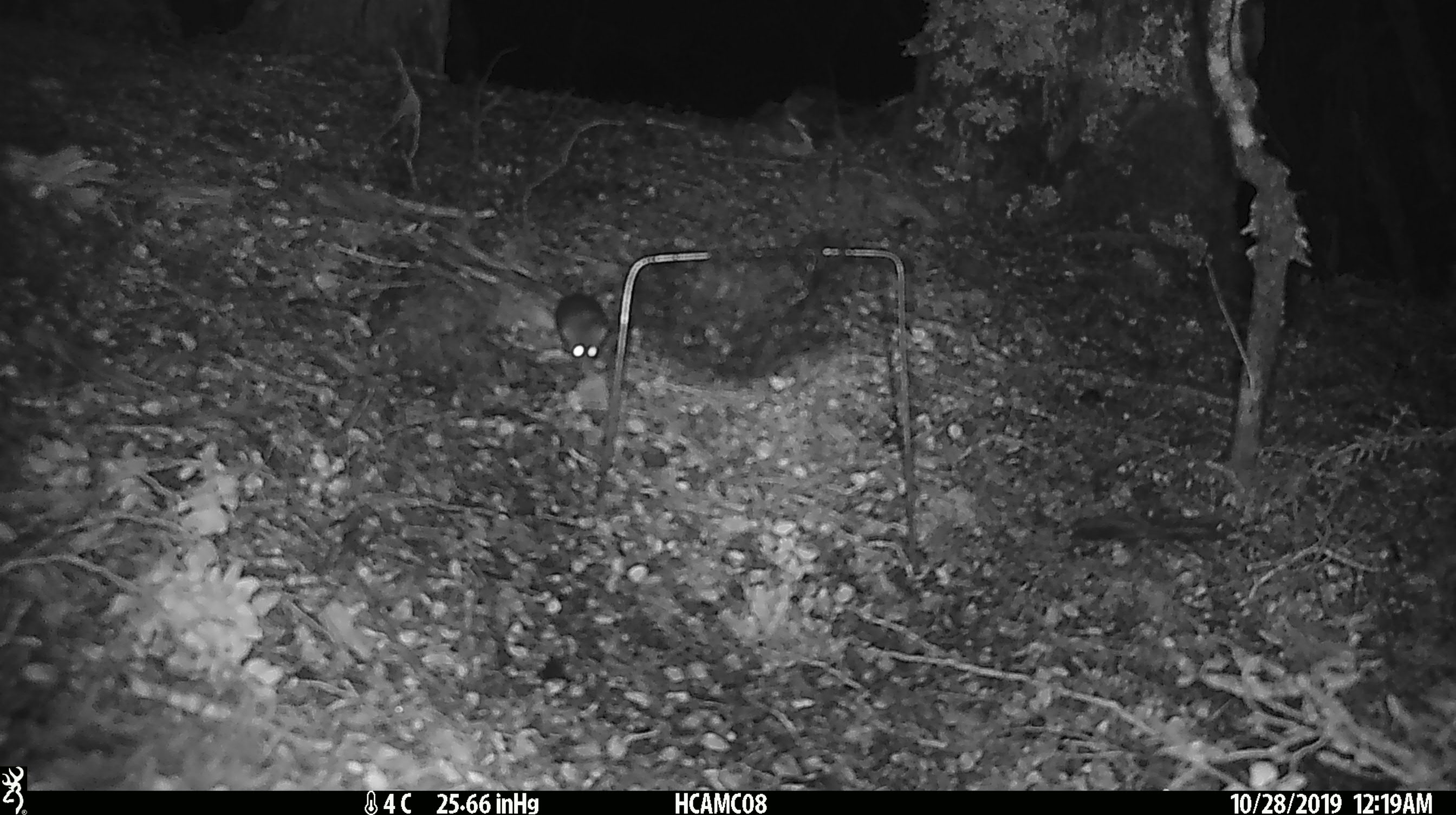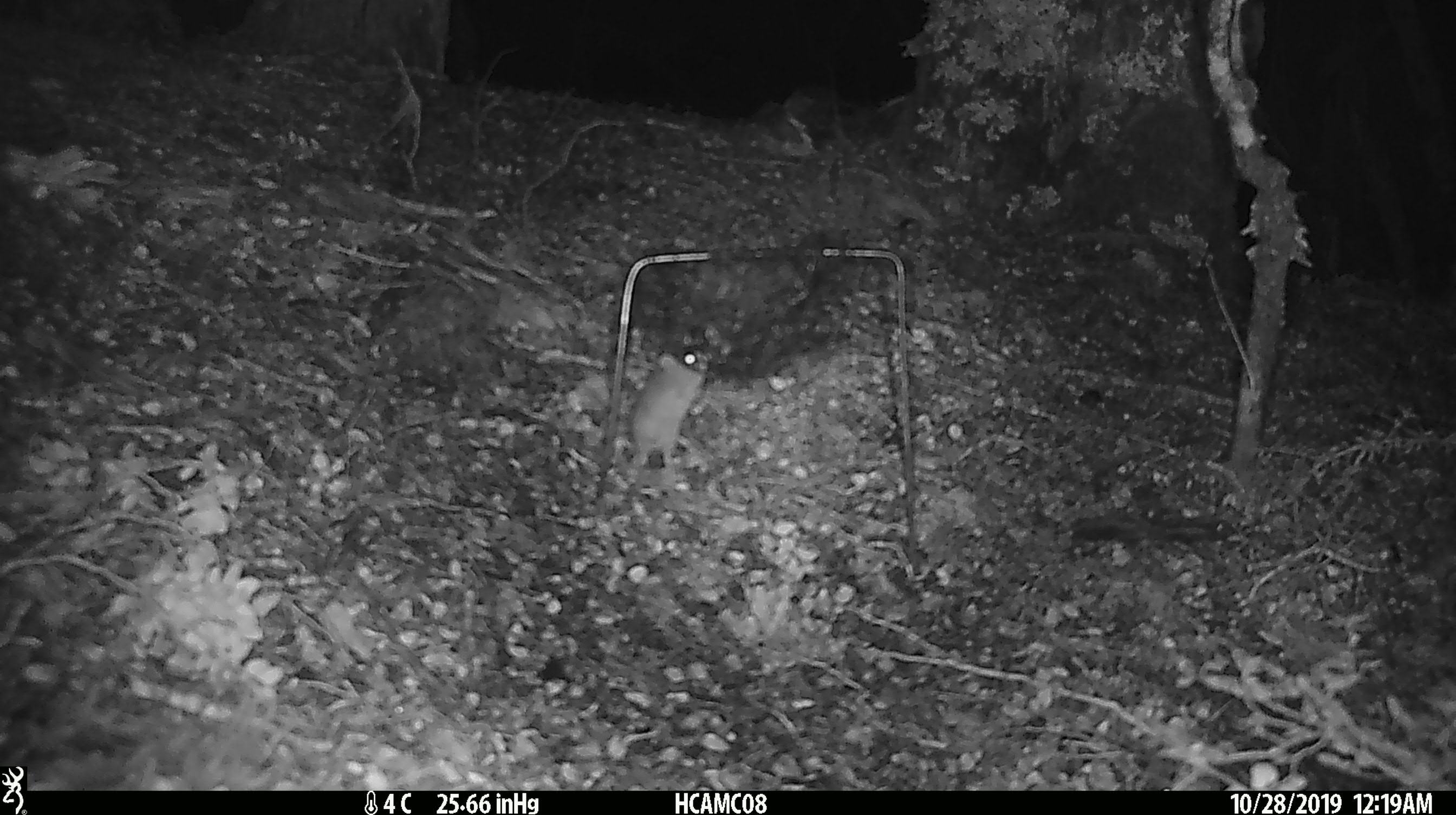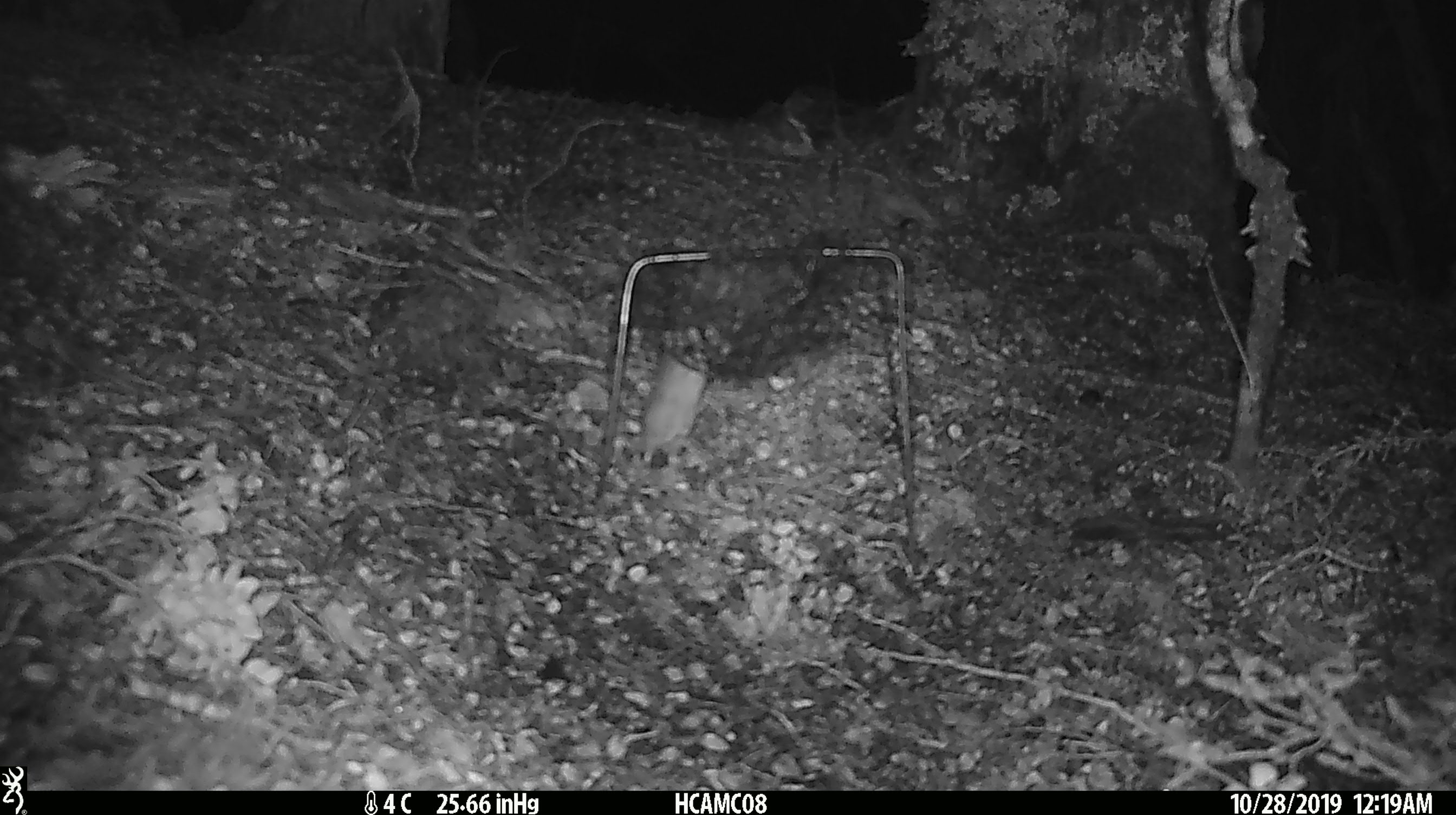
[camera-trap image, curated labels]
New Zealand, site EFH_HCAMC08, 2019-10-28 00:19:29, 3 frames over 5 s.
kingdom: Animalia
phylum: Chordata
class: Mammalia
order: Rodentia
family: Muridae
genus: Mus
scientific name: Mus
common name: mouse